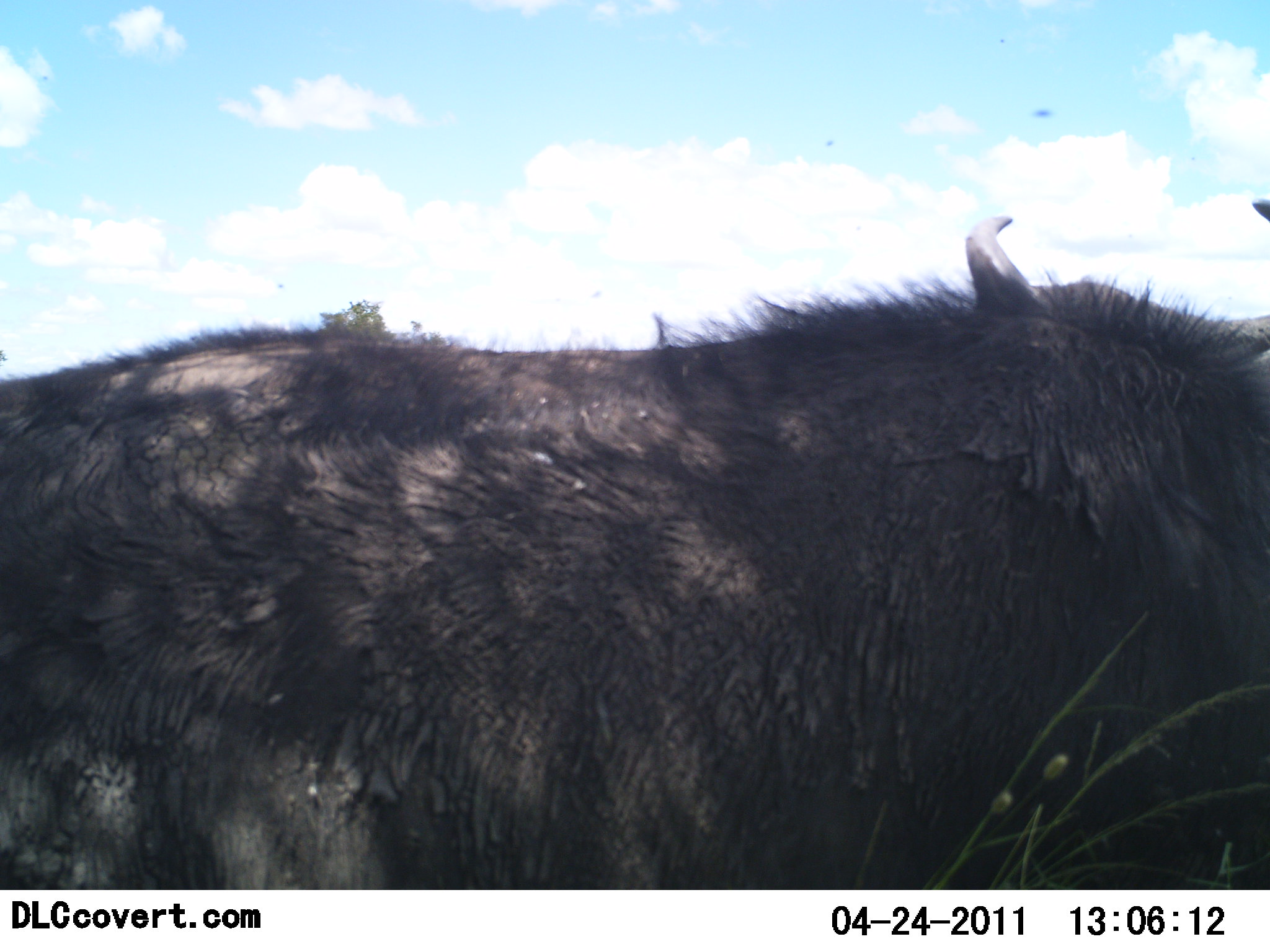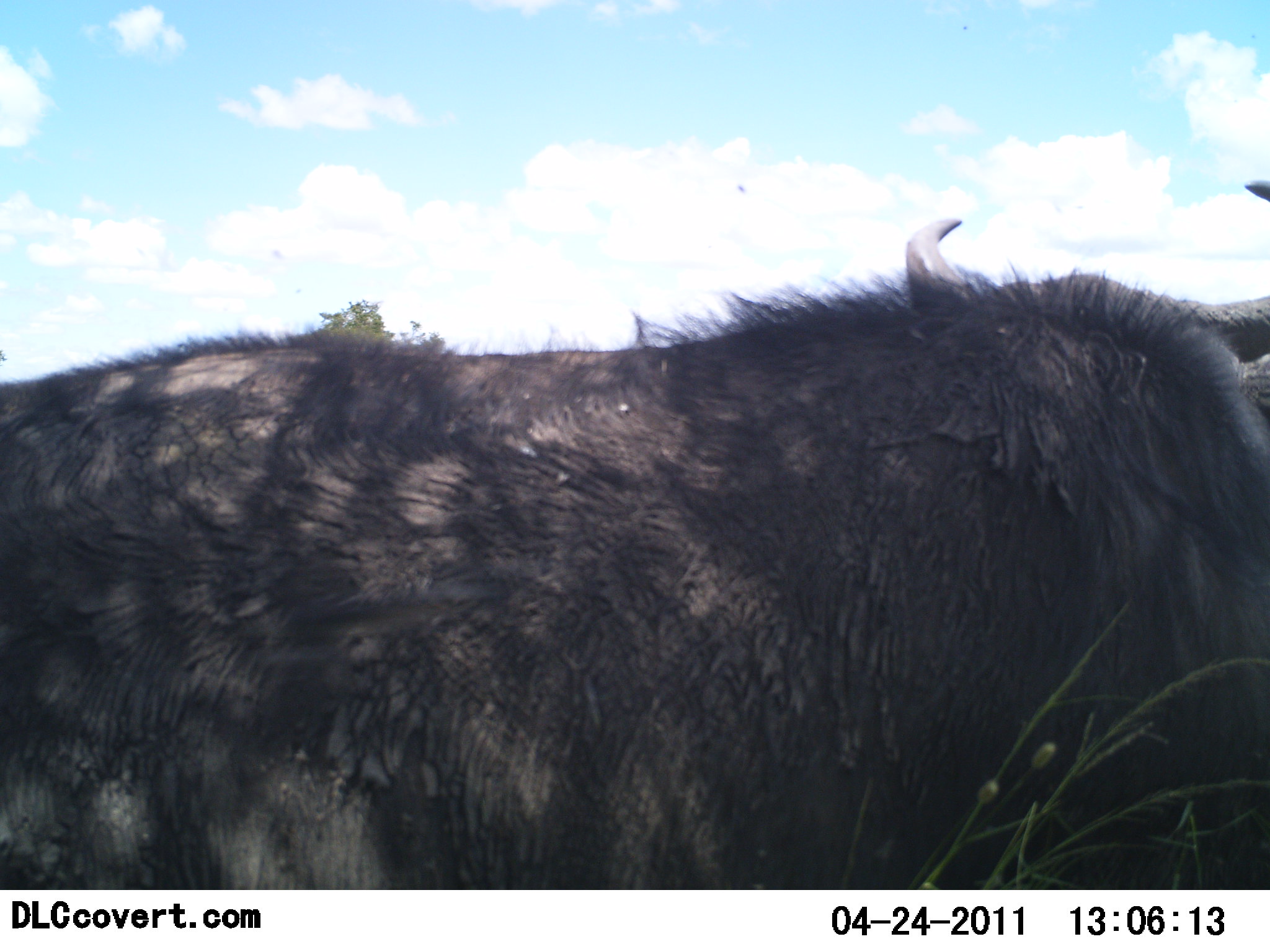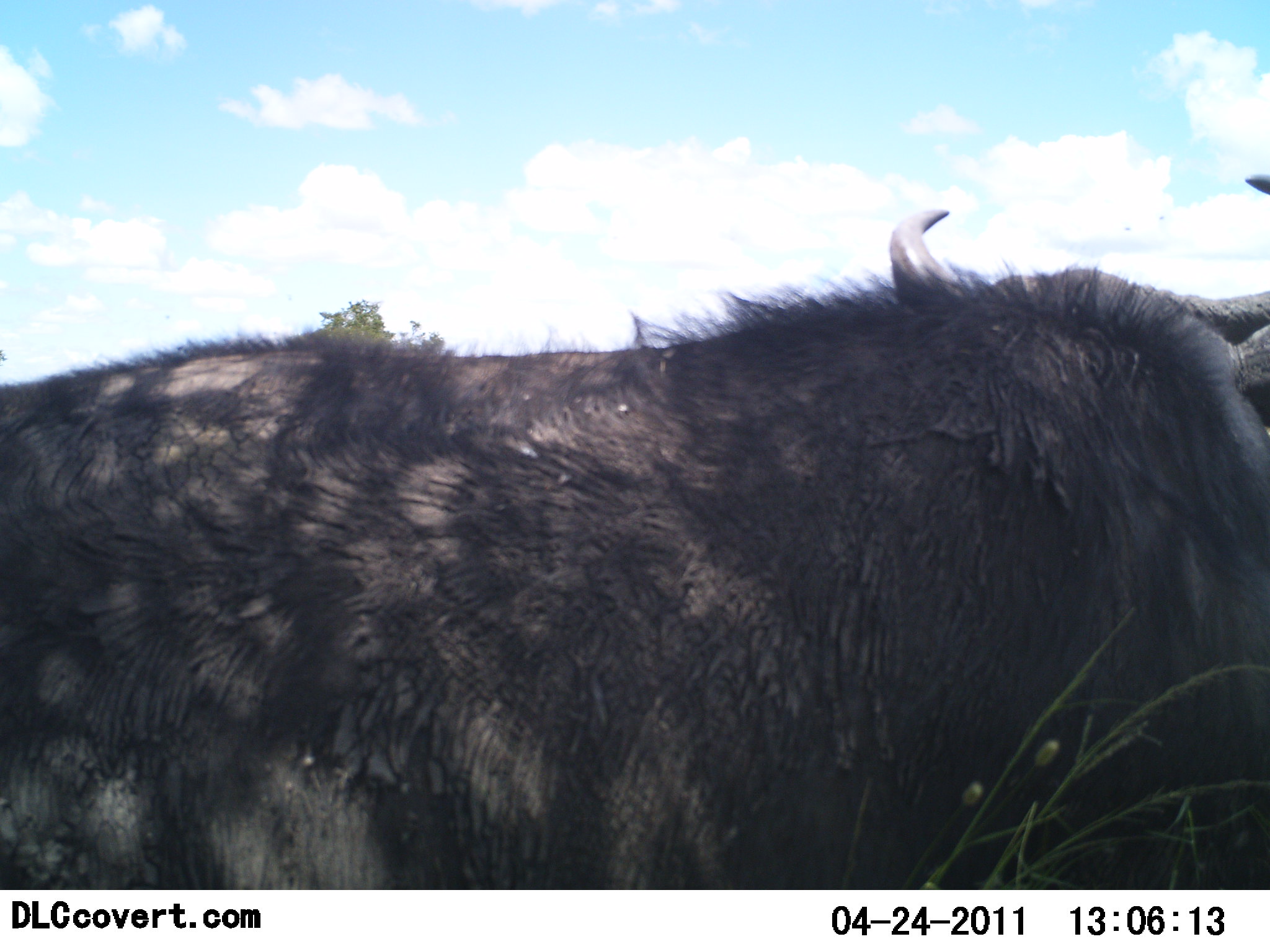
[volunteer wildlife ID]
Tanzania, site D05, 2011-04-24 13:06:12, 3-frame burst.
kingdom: Animalia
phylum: Chordata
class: Mammalia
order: Artiodactyla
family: Bovidae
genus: Connochaetes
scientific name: Connochaetes taurinus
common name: blue wildebeest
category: wildebeest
Wildebeest (blue wildebeest) (Connochaetes taurinus), count 1. Behavior (volunteer vote fractions): standing 80%, resting 20%, moving 0%, interacting 0%. Young present (vote fraction): 0%. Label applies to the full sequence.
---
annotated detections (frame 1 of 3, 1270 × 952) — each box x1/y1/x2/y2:
animal: 1/199/1270/891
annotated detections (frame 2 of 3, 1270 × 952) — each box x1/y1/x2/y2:
animal: 0/177/1270/887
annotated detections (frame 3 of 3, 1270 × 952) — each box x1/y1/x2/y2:
animal: 0/167/1269/888